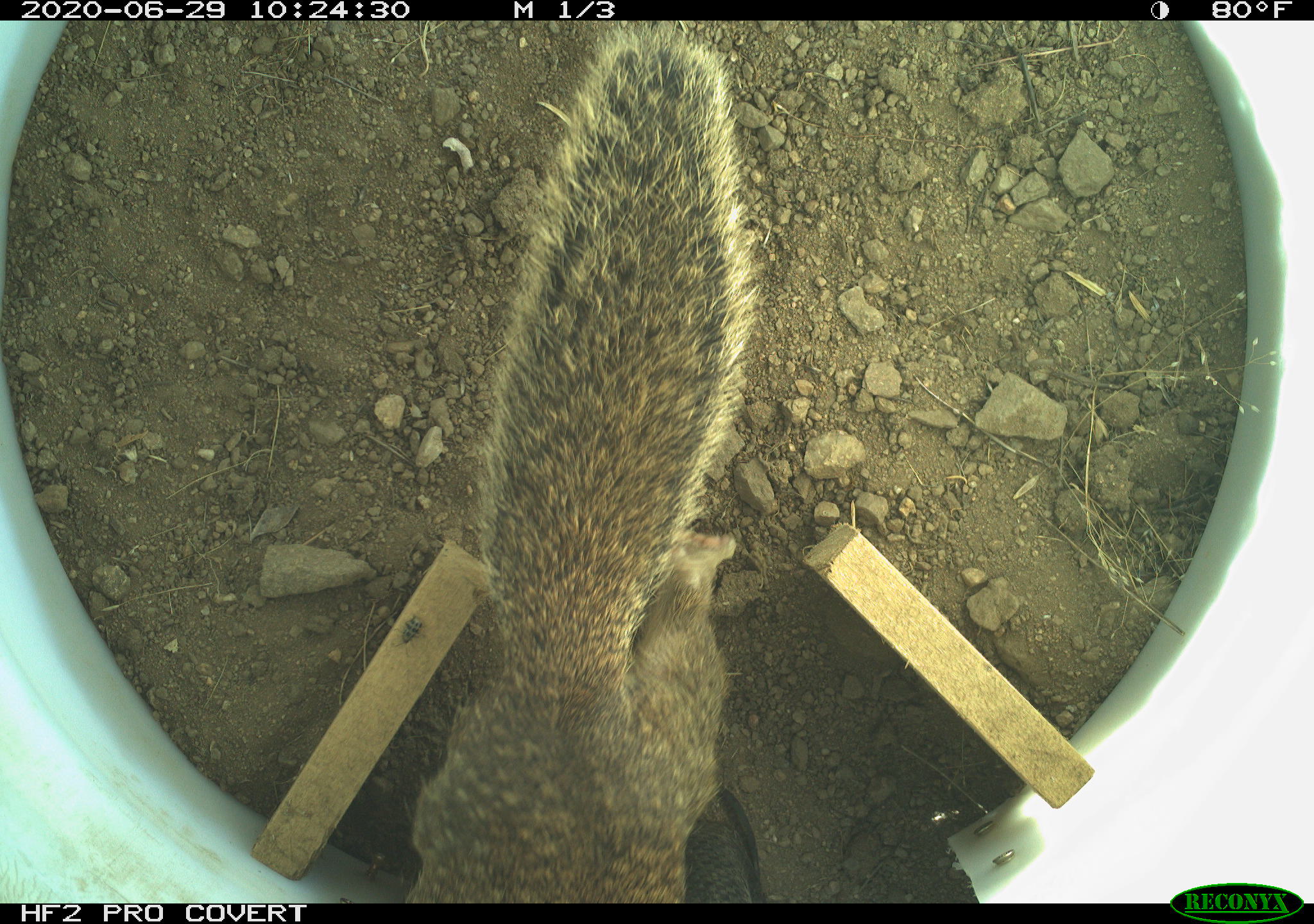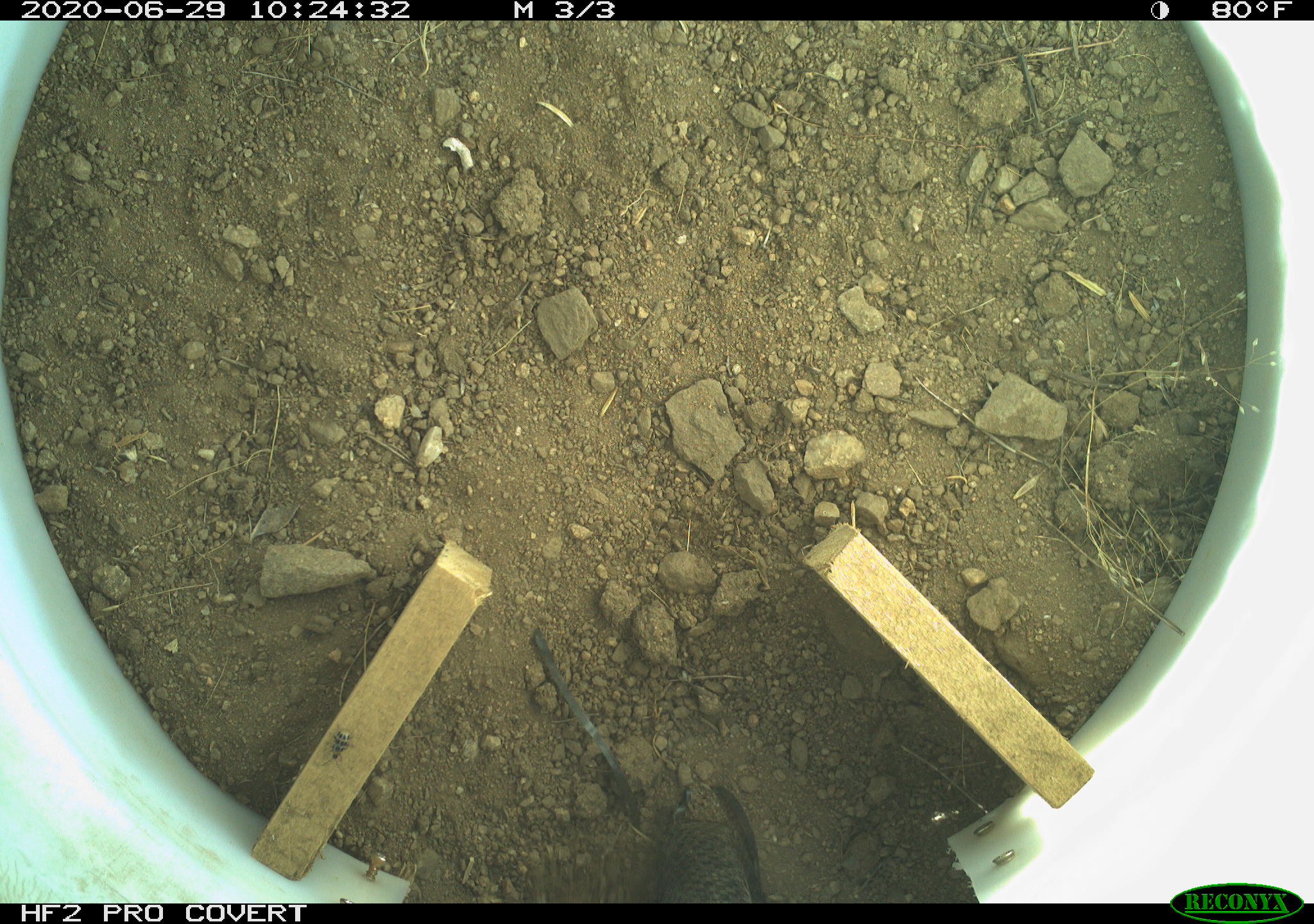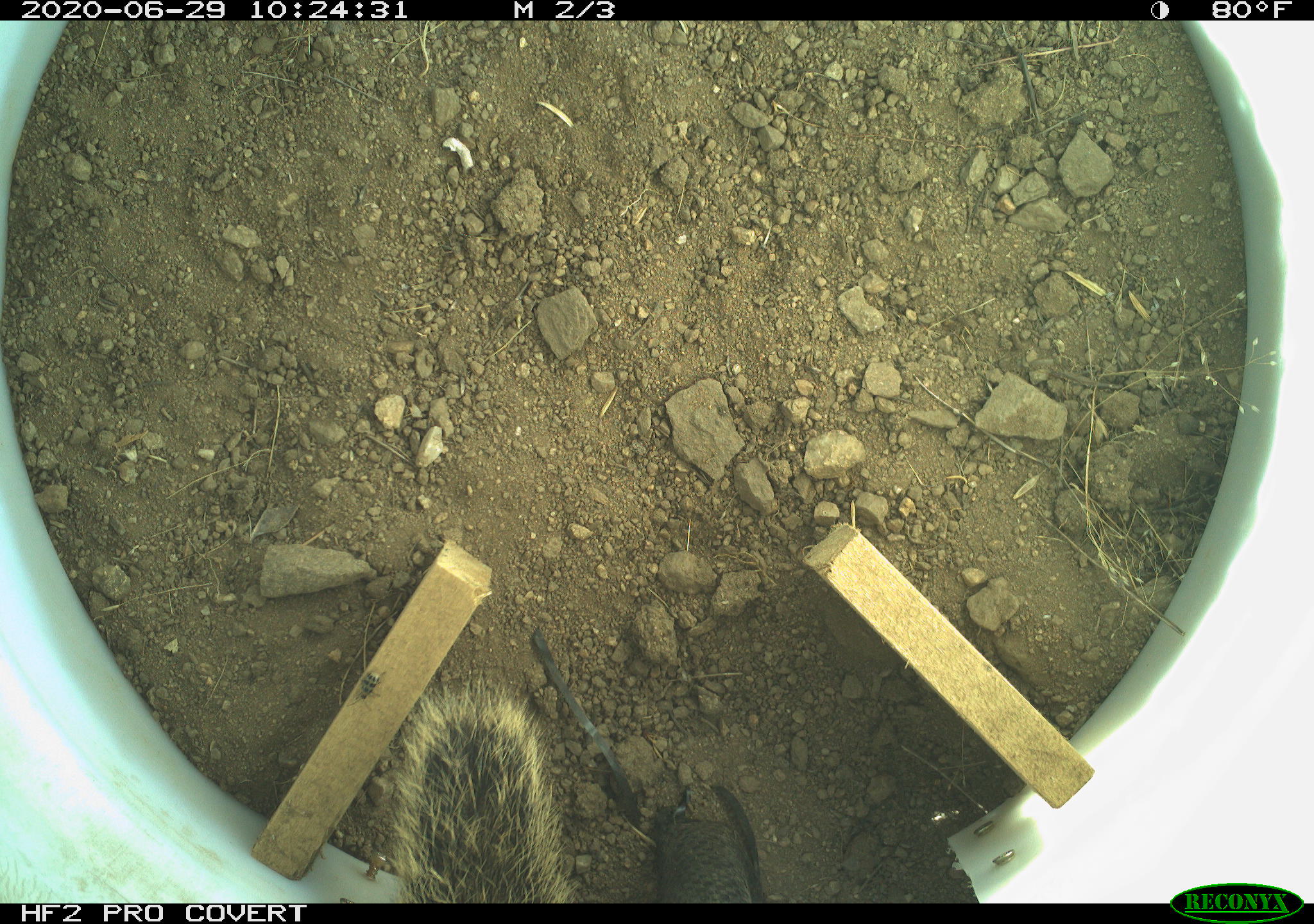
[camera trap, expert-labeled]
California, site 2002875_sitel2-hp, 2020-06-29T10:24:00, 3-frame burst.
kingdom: Animalia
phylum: Chordata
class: Mammalia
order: Rodentia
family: Sciuridae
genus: Otospermophilus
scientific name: Otospermophilus beecheyi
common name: california ground squirrel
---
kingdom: Animalia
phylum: Arthropoda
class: Insecta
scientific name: Insecta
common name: insect